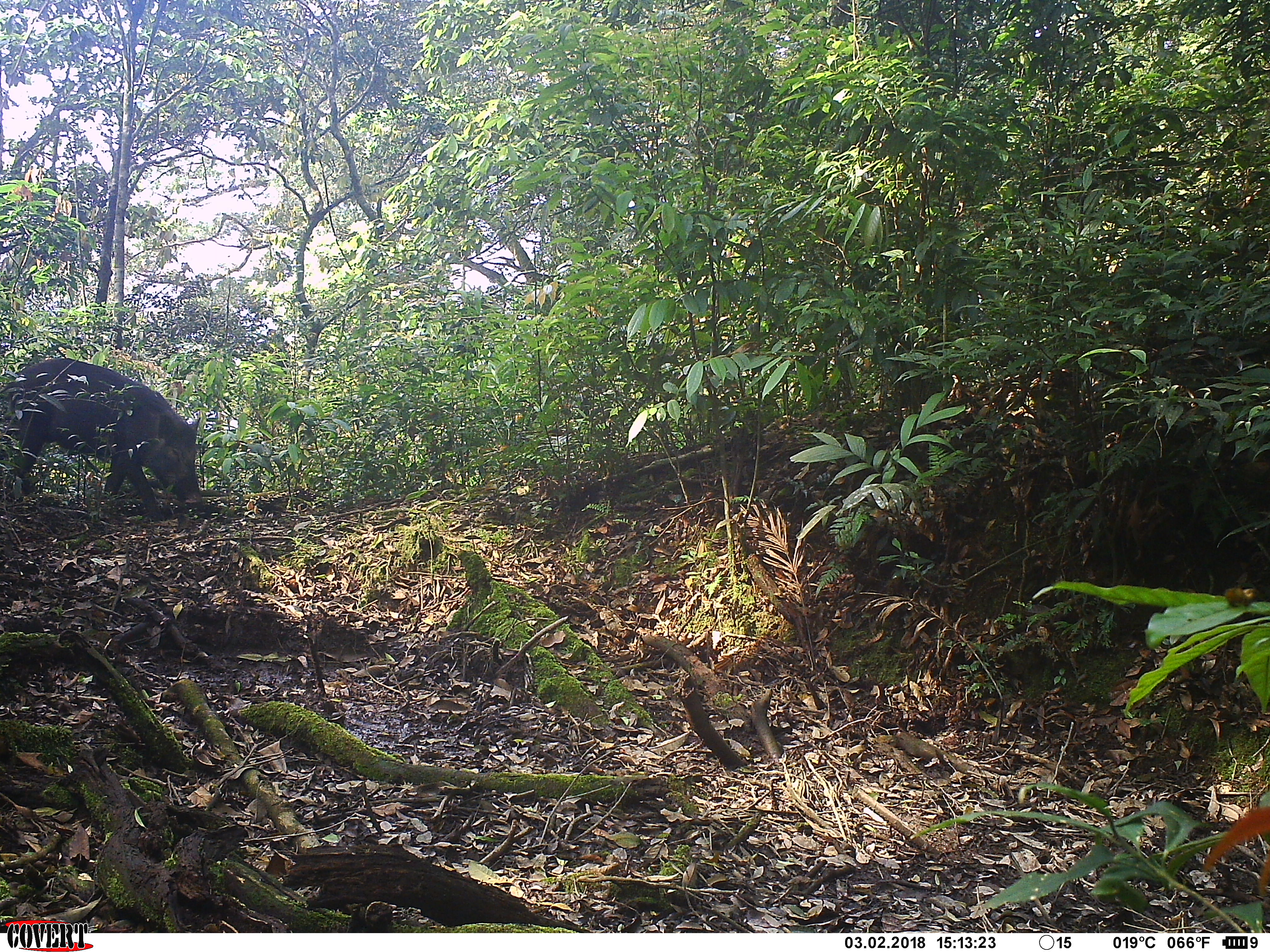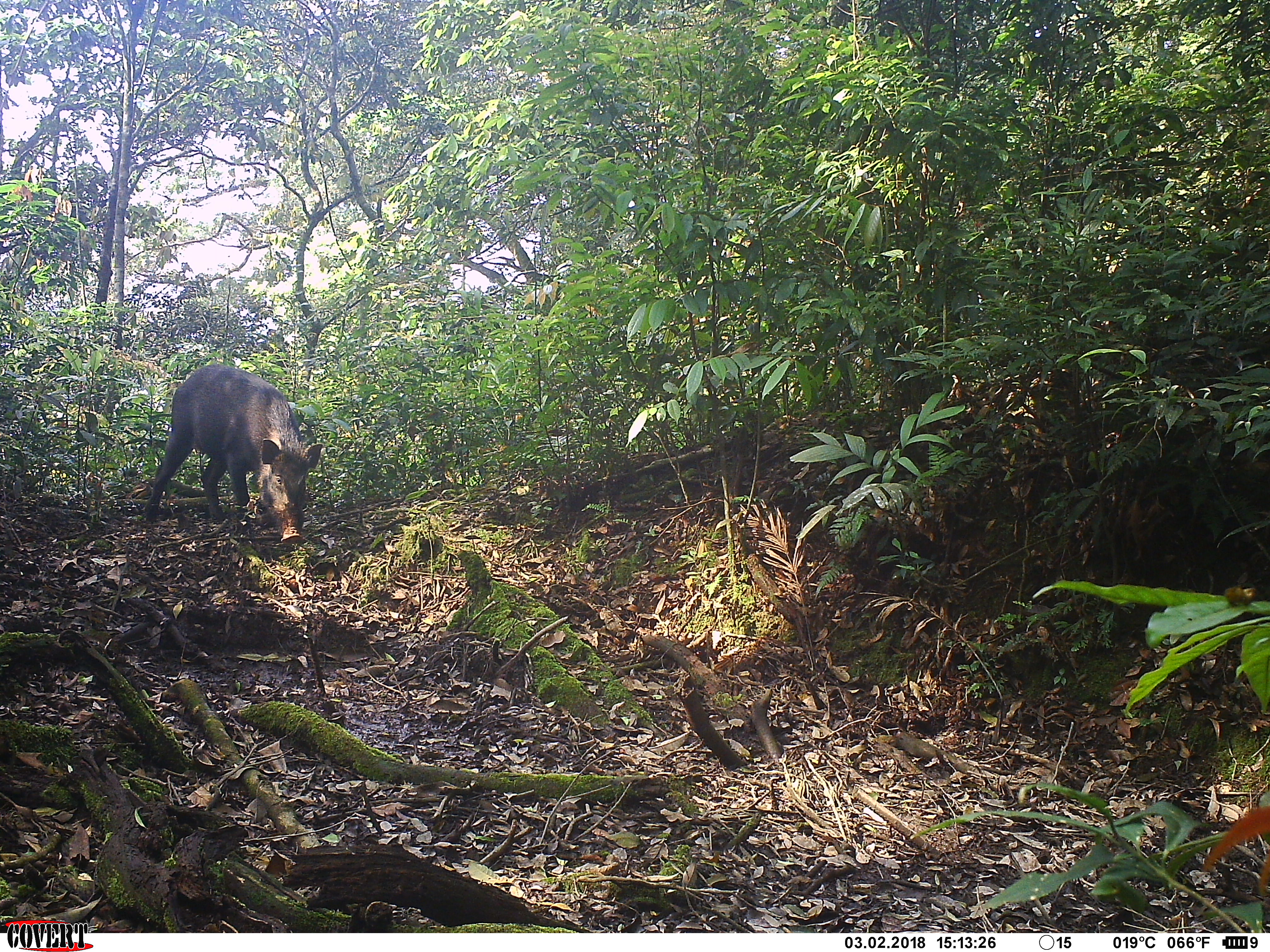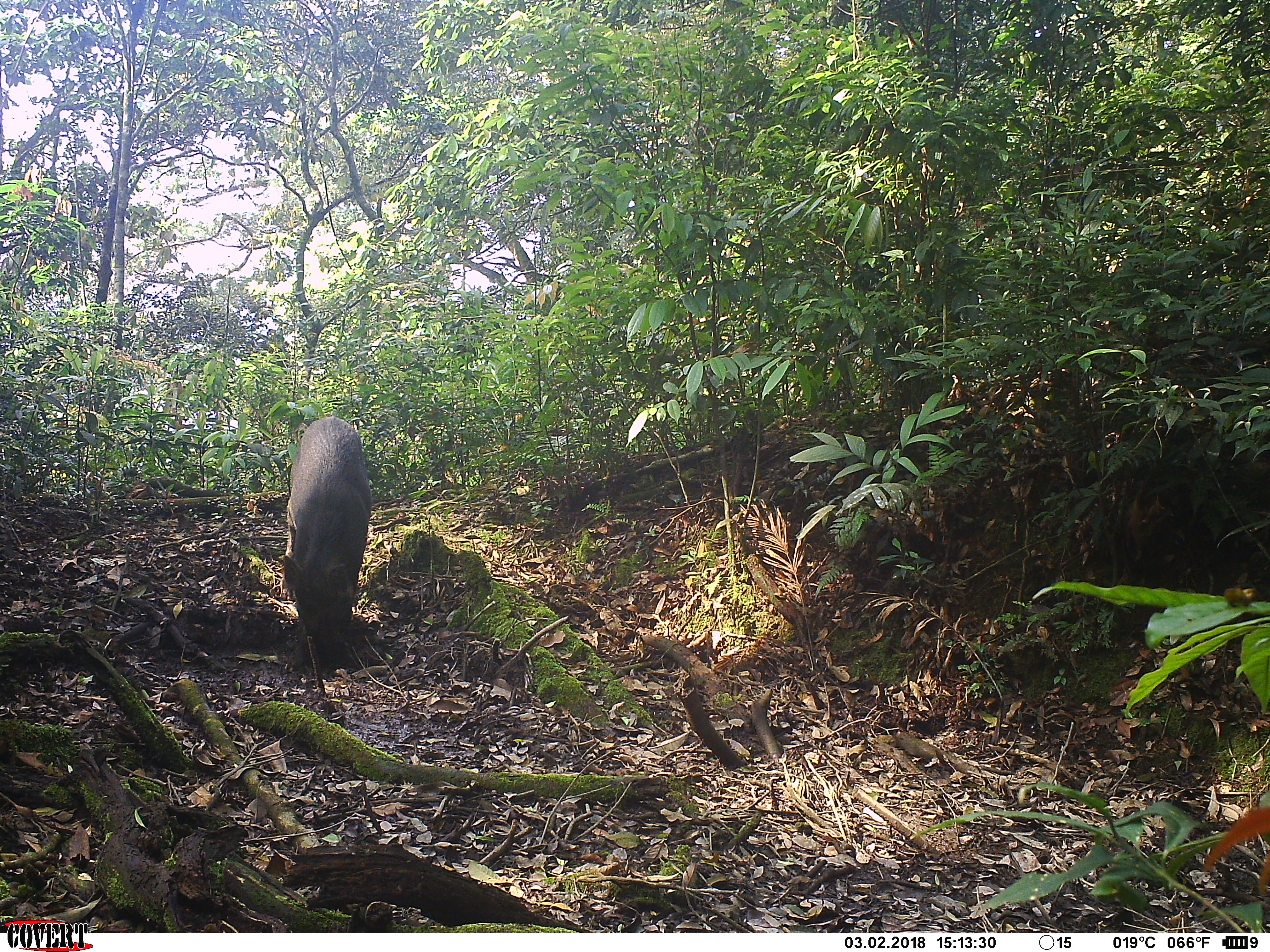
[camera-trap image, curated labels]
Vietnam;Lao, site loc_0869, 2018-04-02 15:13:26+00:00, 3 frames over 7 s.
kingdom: Animalia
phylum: Chordata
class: Mammalia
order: Artiodactyla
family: Suidae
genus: Sus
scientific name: Sus scrofa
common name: eurasian wild pig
Eurasian wild pig (Sus scrofa). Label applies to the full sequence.